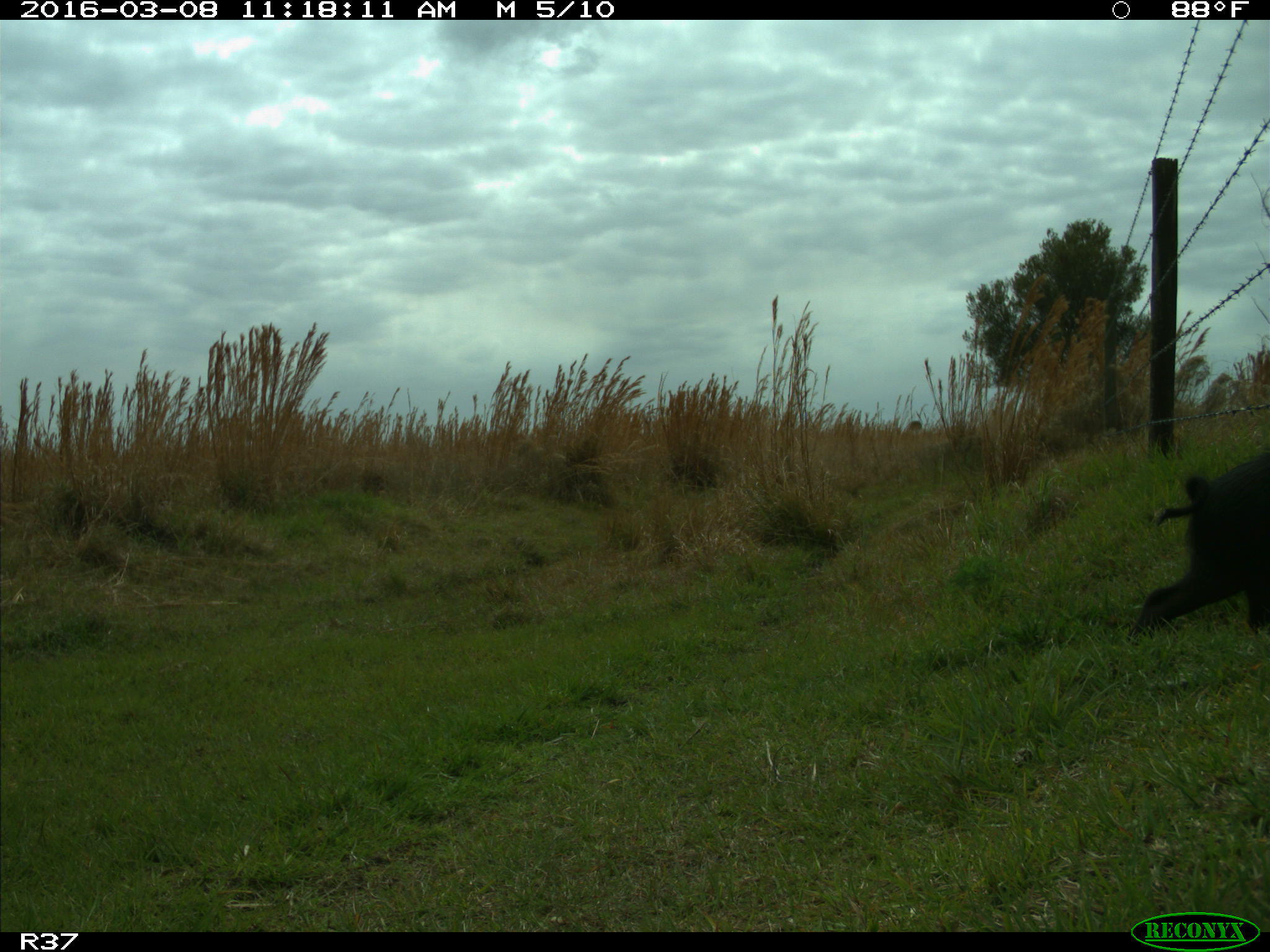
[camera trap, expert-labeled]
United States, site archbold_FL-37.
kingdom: Animalia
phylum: Chordata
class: Mammalia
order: Artiodactyla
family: Suidae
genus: Sus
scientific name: Sus scrofa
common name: wild boar